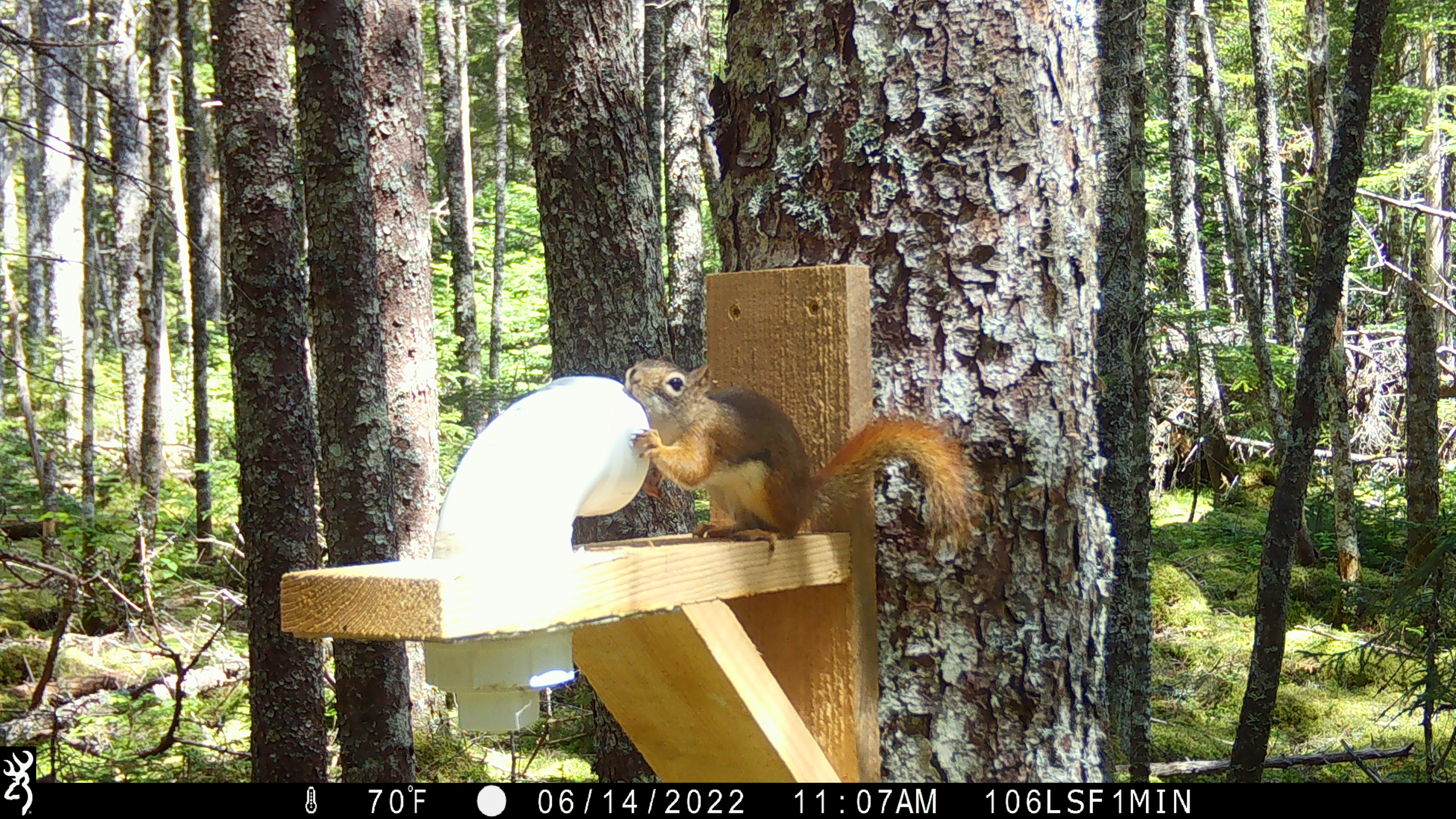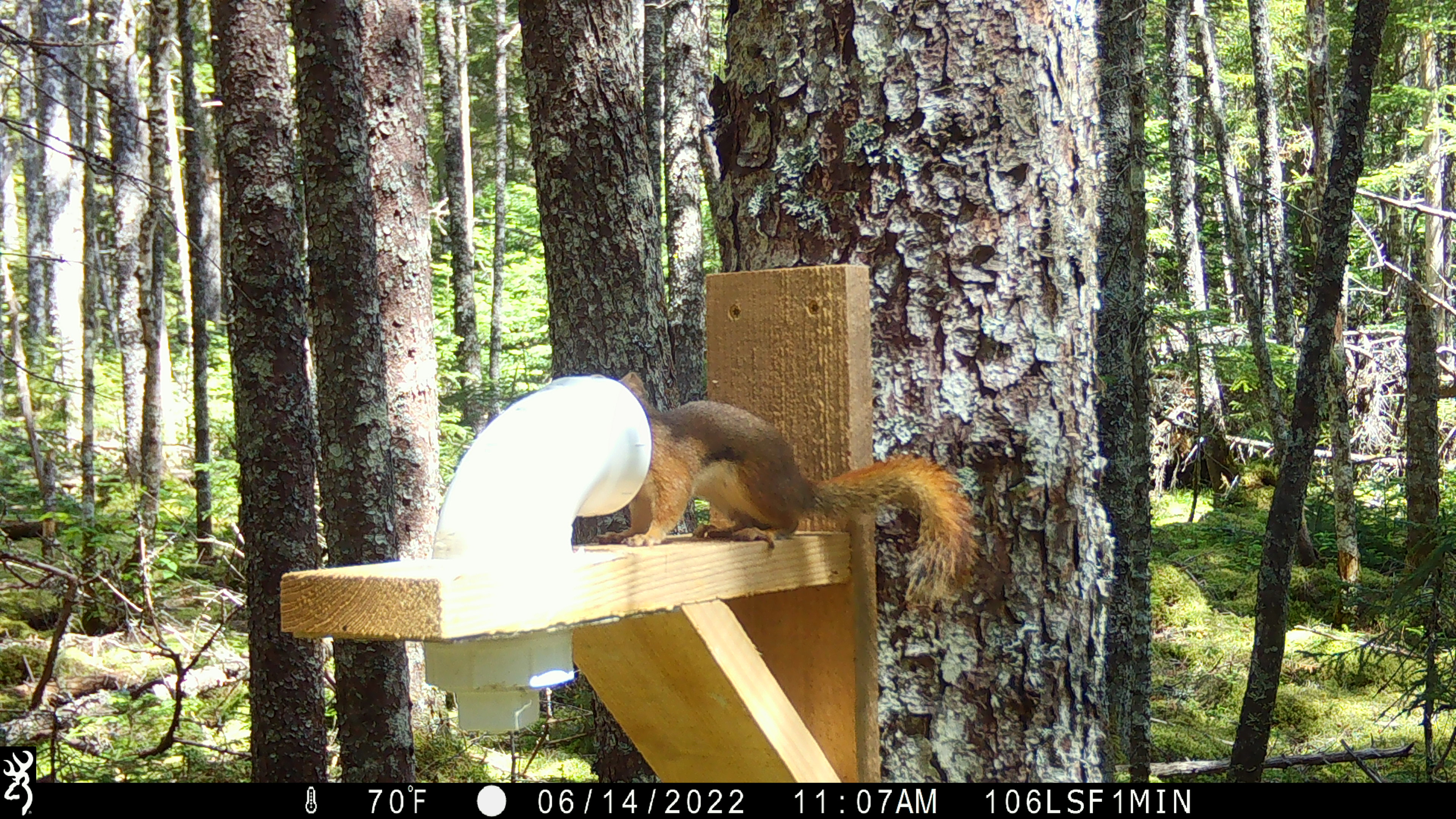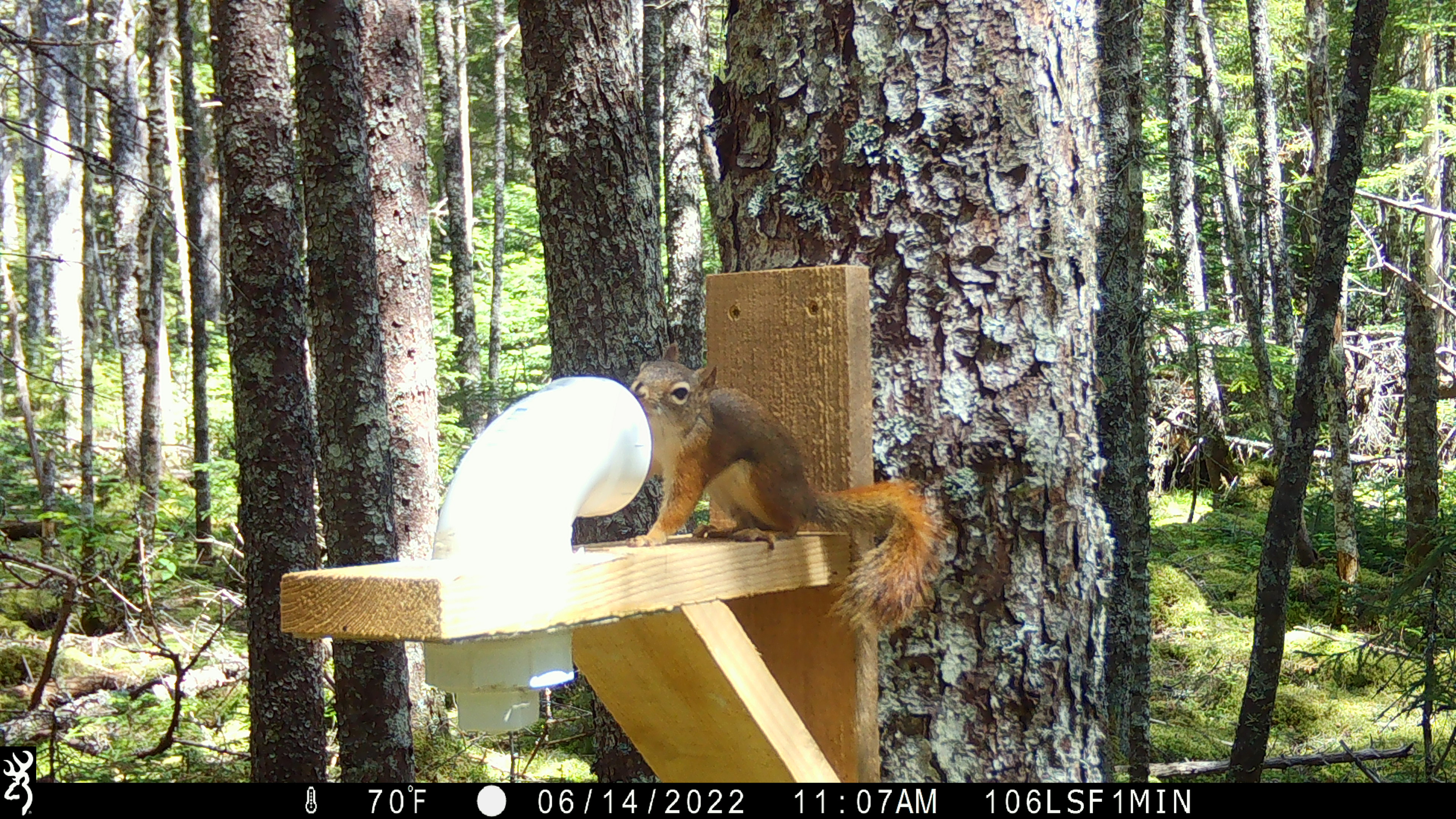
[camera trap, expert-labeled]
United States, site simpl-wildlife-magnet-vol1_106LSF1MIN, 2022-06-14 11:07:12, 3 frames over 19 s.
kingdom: Animalia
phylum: Chordata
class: Mammalia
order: Rodentia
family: Sciuridae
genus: Tamiasciurus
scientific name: Tamiasciurus hudsonicus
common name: red squirrel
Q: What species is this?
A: Red squirrel (Tamiasciurus hudsonicus).